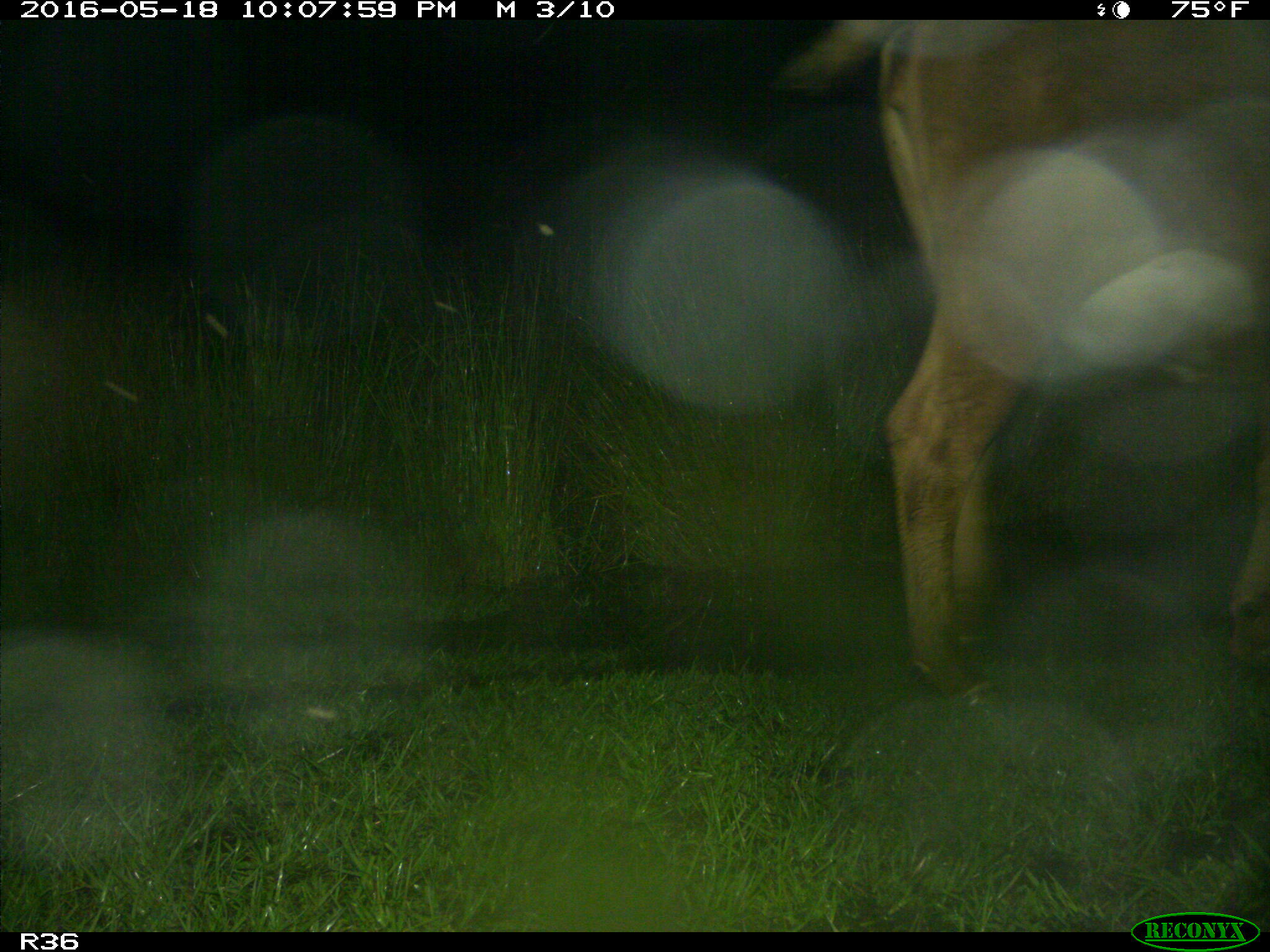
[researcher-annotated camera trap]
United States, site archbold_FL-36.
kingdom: Animalia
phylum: Chordata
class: Mammalia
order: Artiodactyla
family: Bovidae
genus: Bos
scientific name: Bos taurus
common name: domestic cow